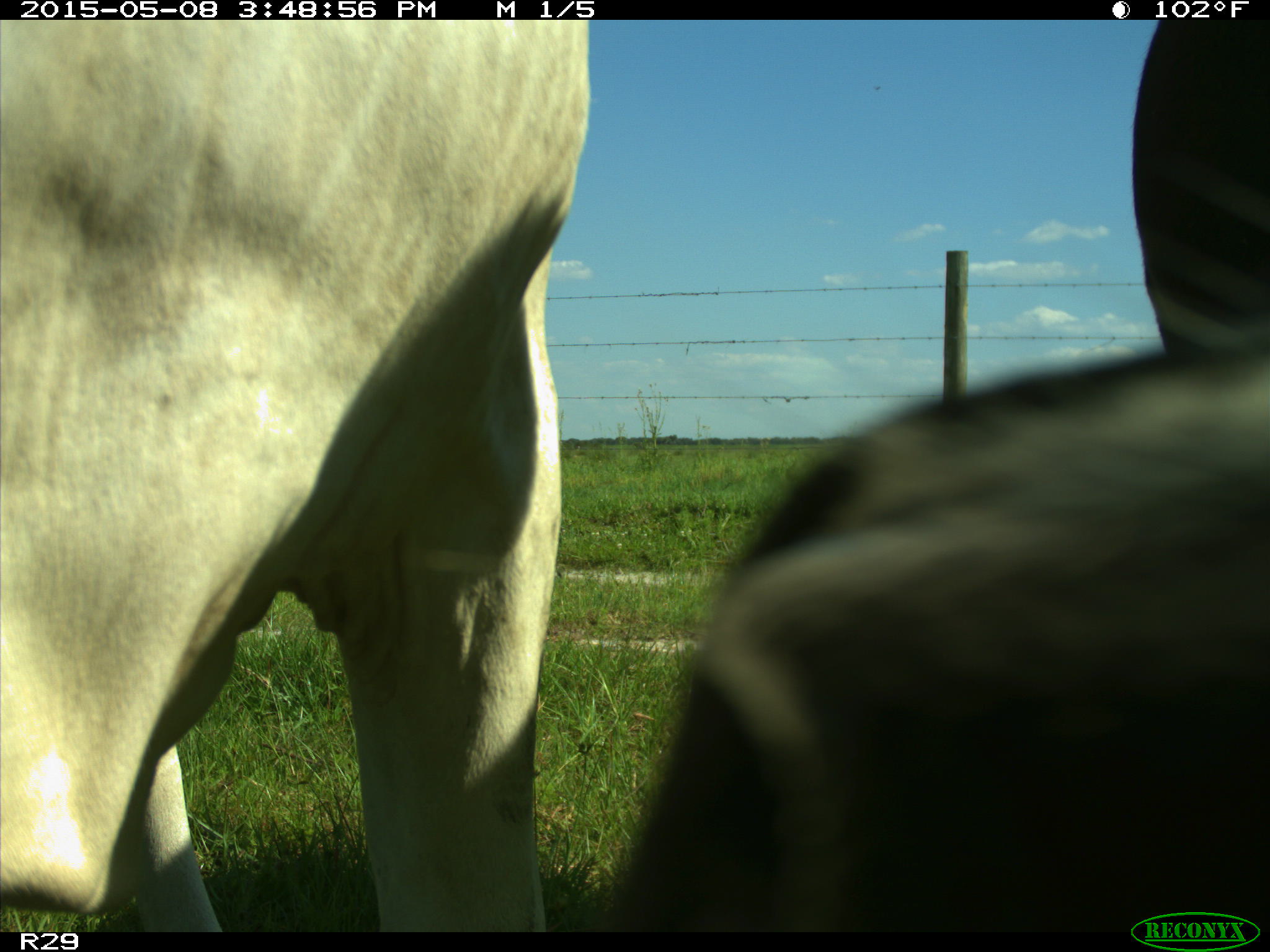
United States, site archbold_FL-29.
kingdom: Animalia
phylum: Chordata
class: Mammalia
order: Artiodactyla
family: Bovidae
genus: Bos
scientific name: Bos taurus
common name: domestic cow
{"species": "Bos taurus (domestic cow)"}